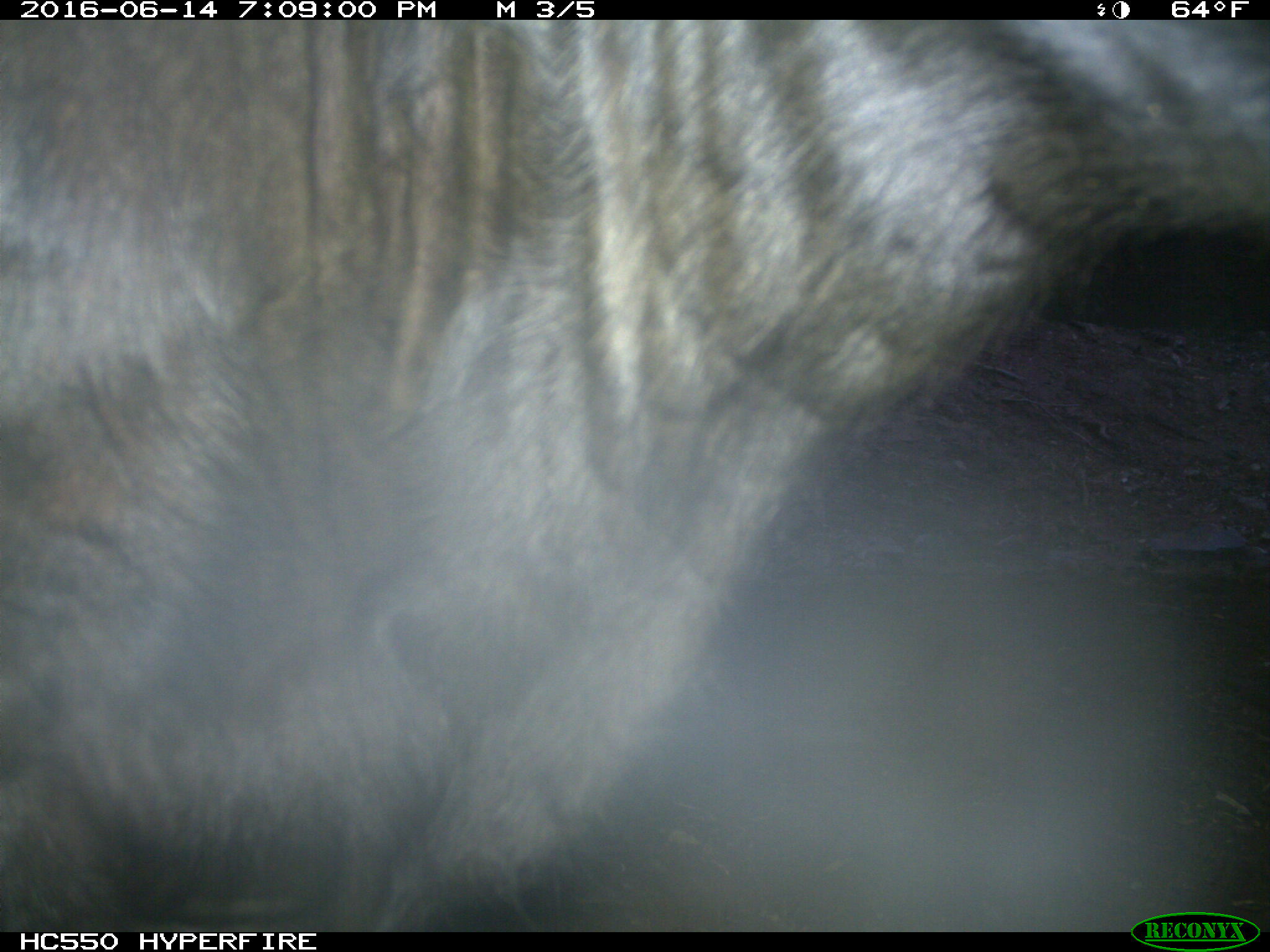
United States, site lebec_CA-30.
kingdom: Animalia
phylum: Chordata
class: Mammalia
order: Artiodactyla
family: Bovidae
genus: Bos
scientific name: Bos taurus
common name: domestic cow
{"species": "Bos taurus (domestic cow)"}